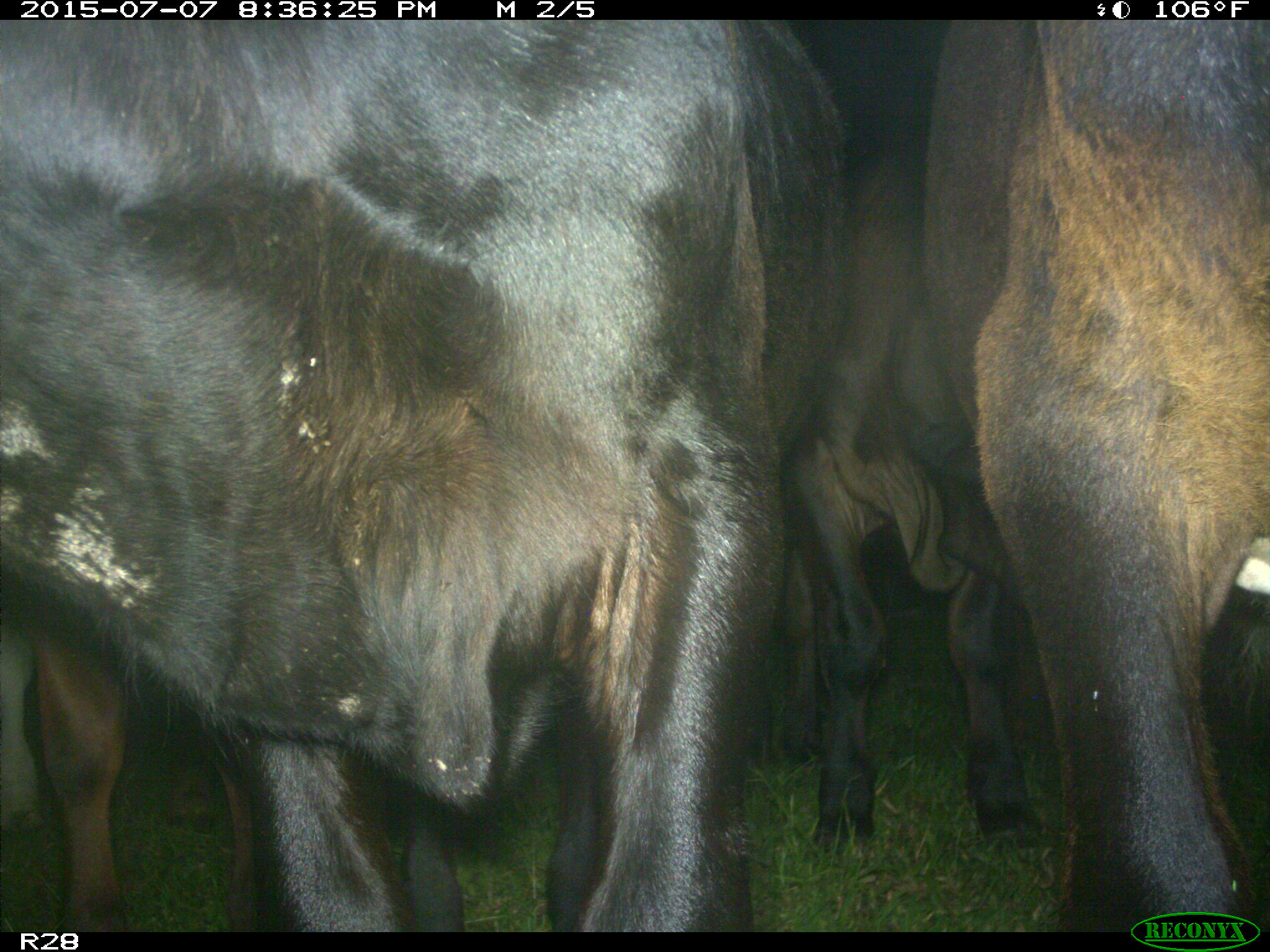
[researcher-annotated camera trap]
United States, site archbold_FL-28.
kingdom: Animalia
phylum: Chordata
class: Mammalia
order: Artiodactyla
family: Bovidae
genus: Bos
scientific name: Bos taurus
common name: domestic cow